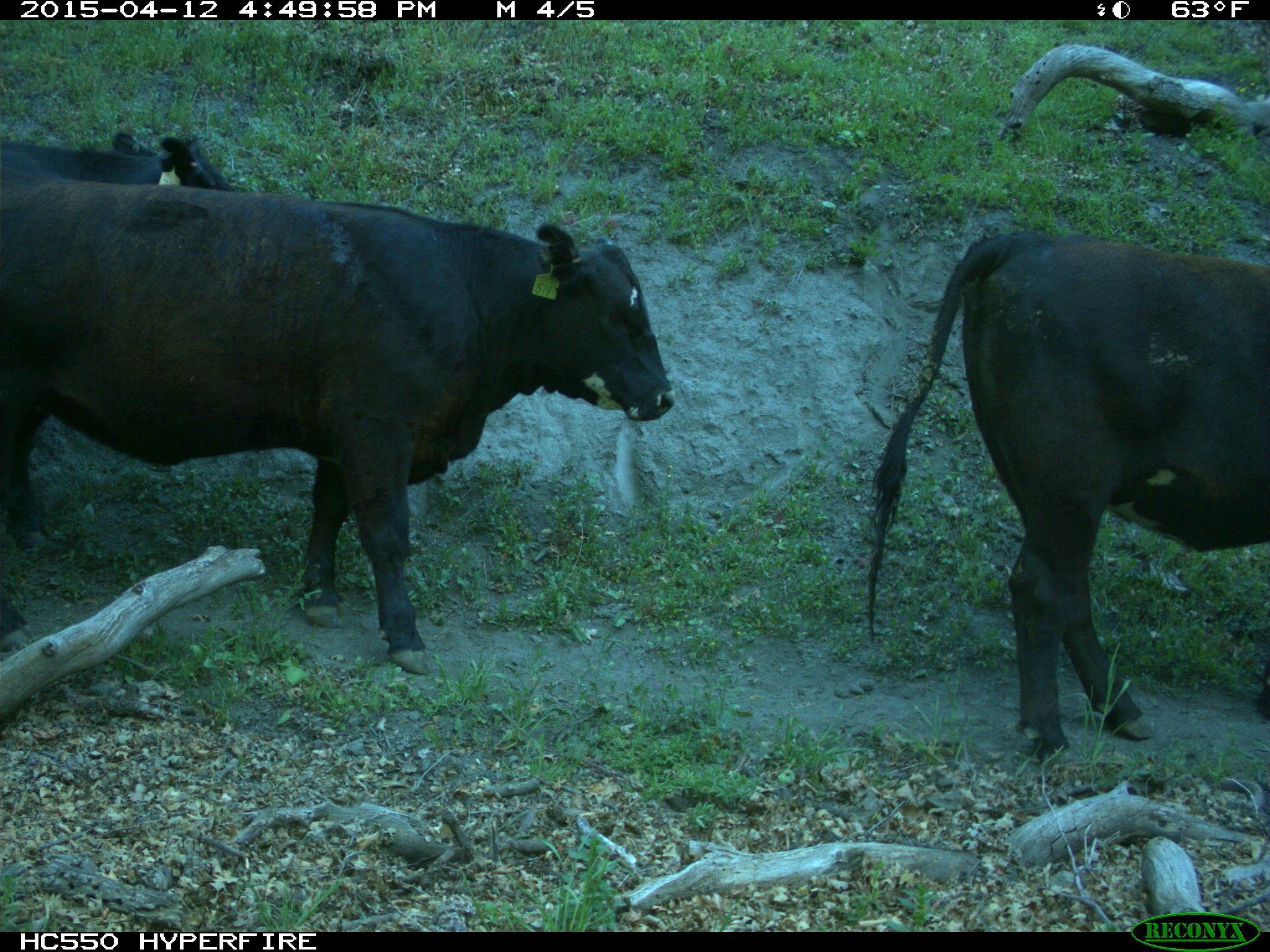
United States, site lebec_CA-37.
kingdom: Animalia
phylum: Chordata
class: Mammalia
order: Artiodactyla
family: Bovidae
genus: Bos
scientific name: Bos taurus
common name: domestic cow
Bos taurus (domestic cow).